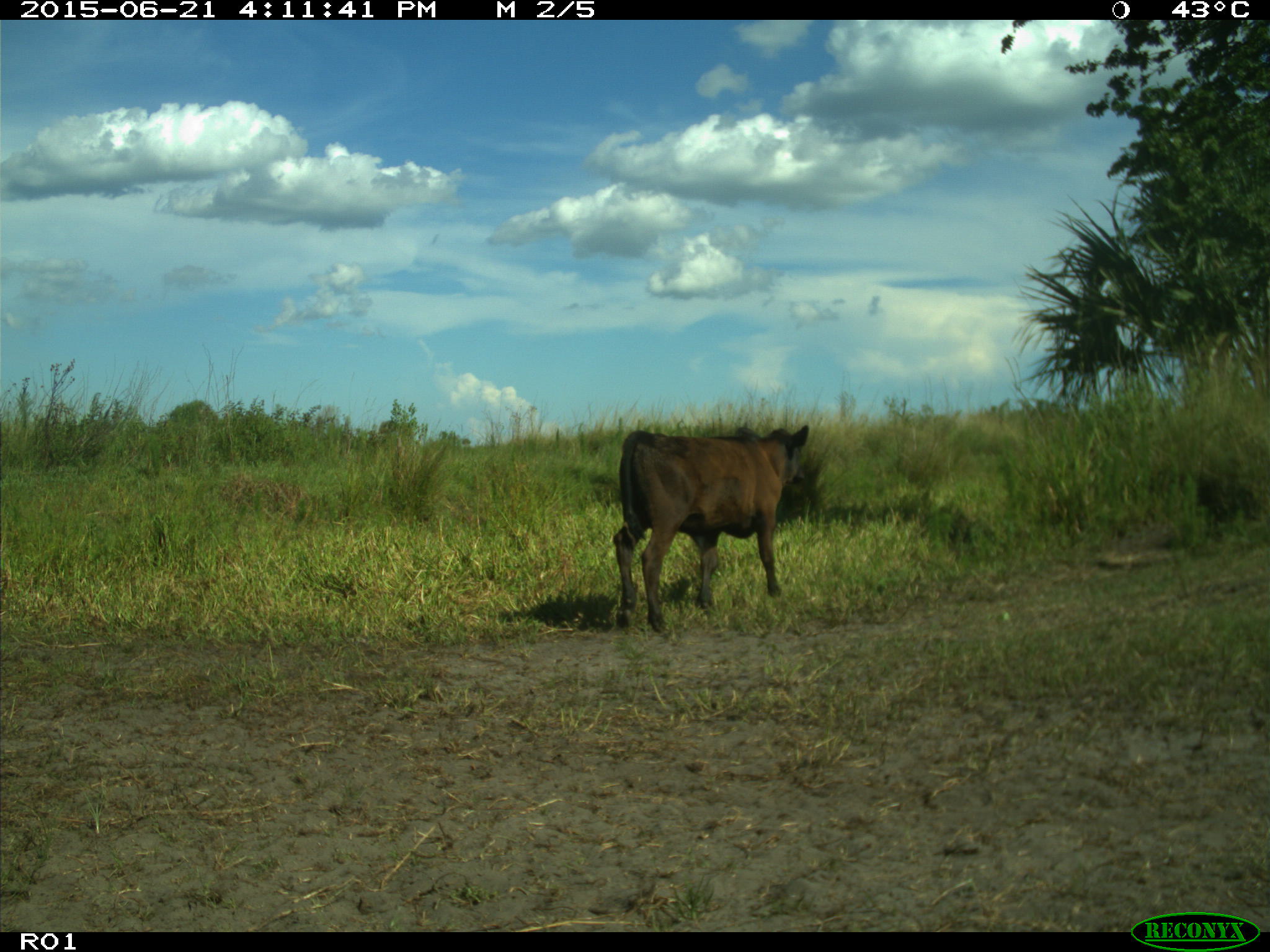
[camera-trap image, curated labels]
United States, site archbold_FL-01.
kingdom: Animalia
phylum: Chordata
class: Mammalia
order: Artiodactyla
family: Bovidae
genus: Bos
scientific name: Bos taurus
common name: domestic cow